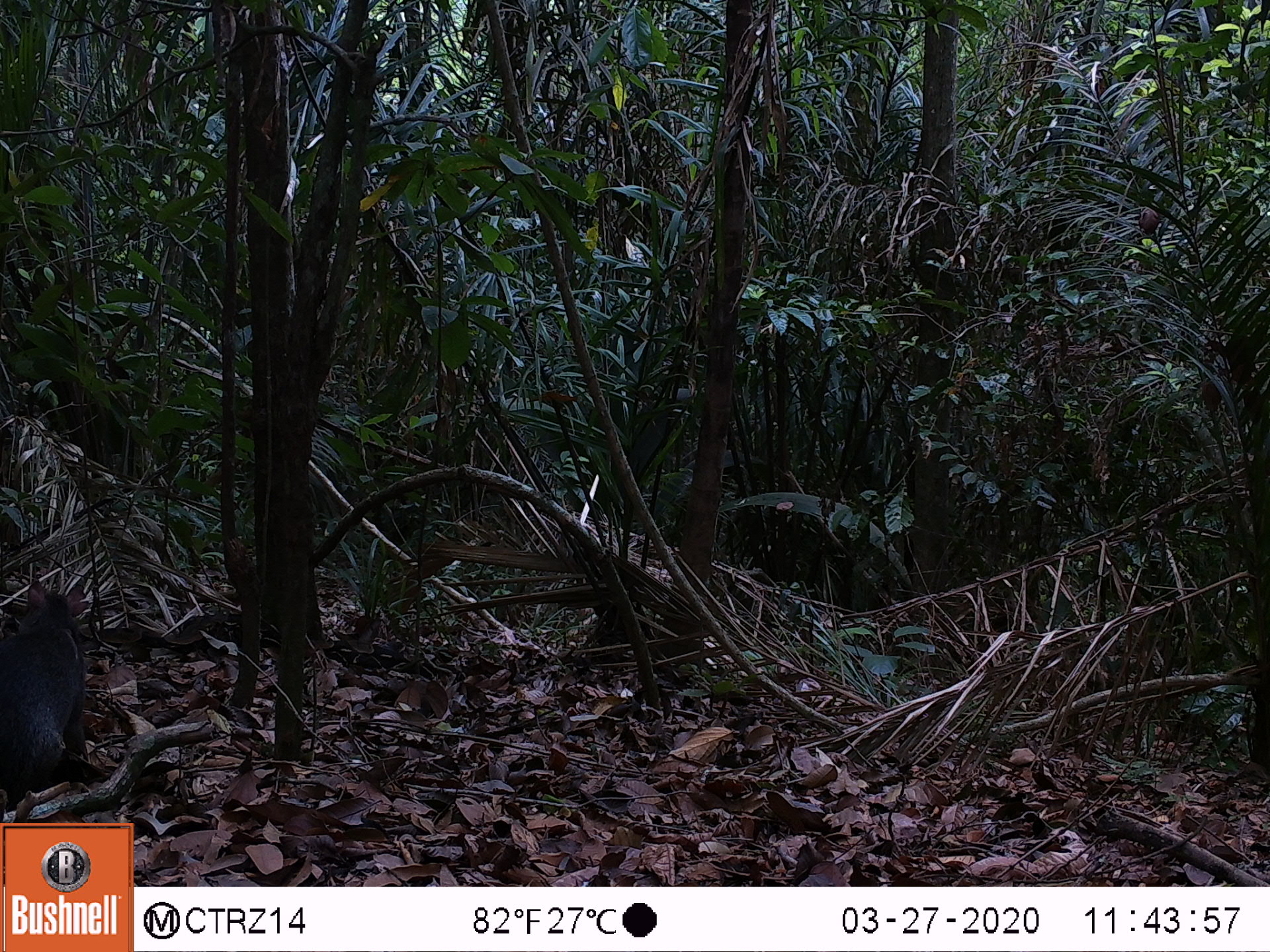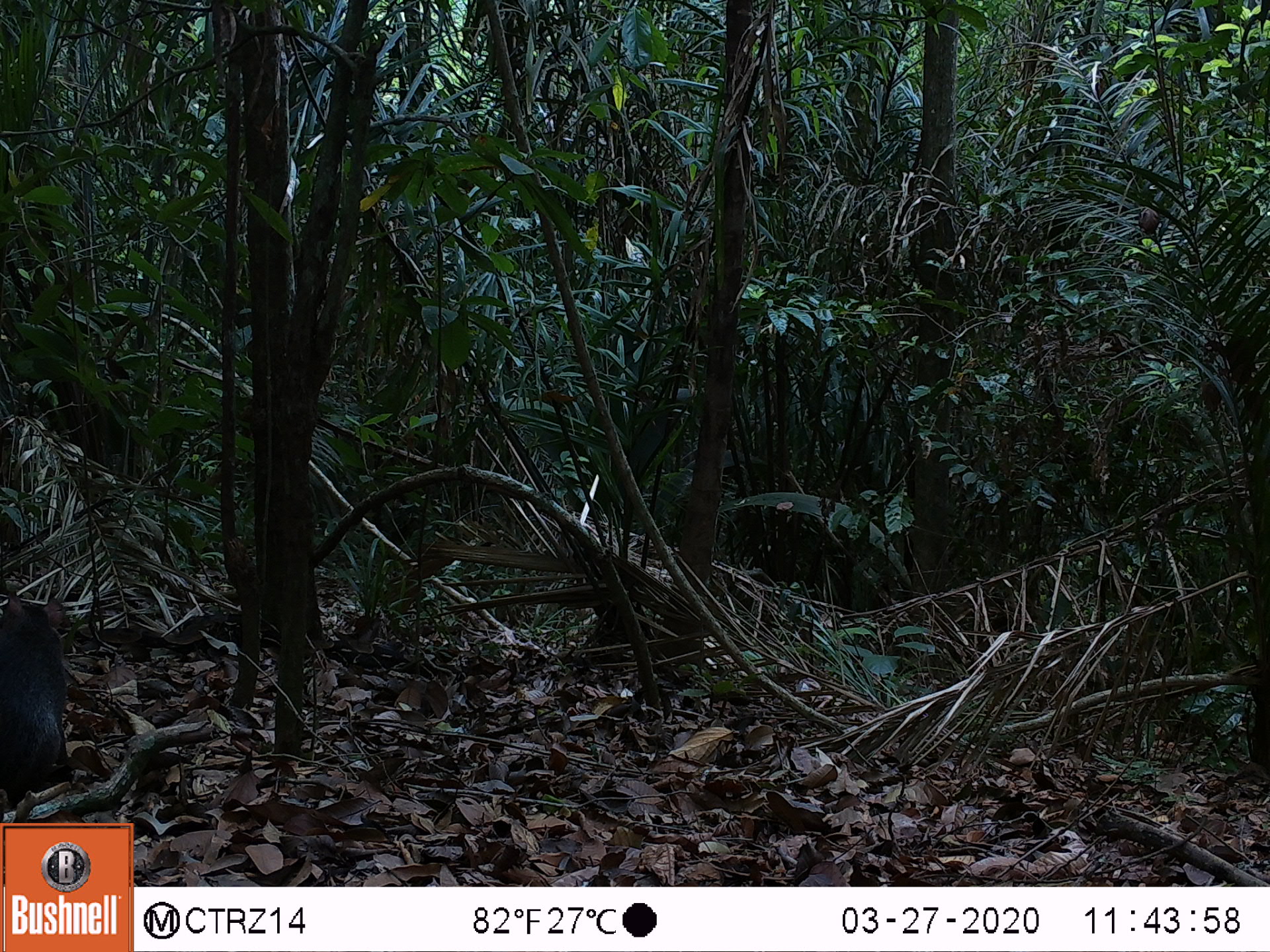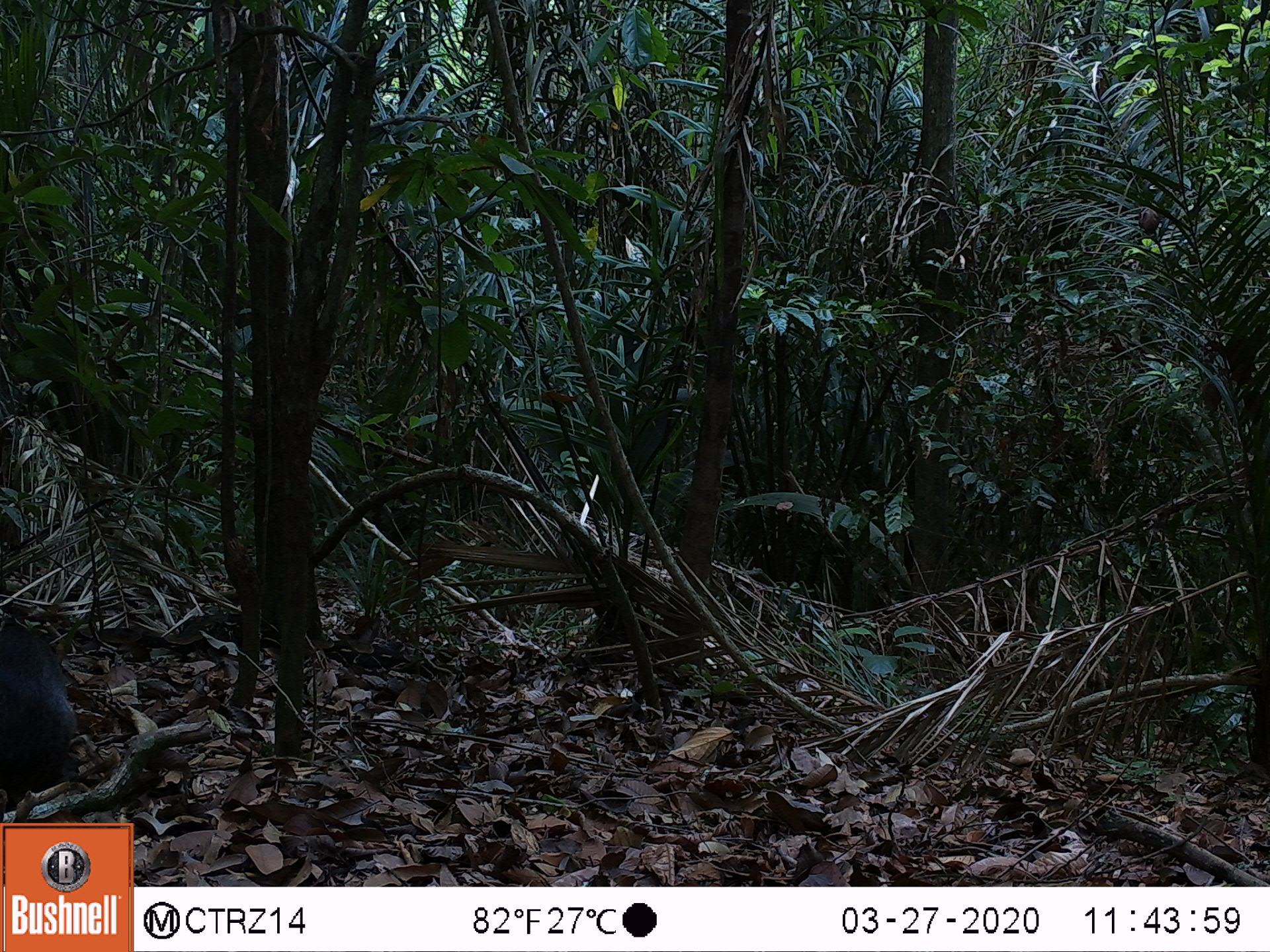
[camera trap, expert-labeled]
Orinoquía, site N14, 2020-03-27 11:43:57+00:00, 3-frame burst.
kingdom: Animalia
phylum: Chordata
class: Mammalia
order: Rodentia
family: Dasyproctidae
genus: Dasyprocta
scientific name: Dasyprocta fuliginosa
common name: black agouti